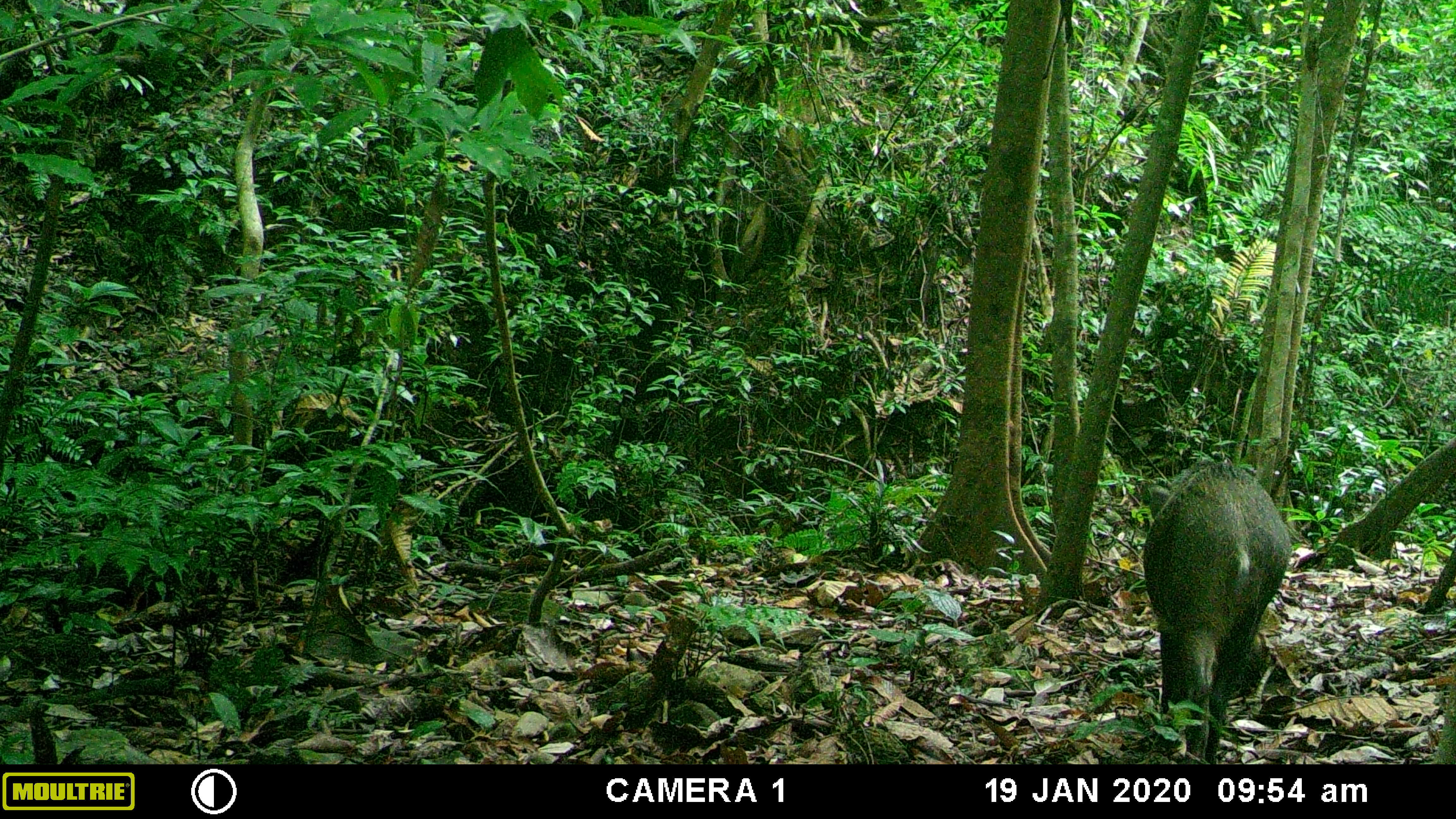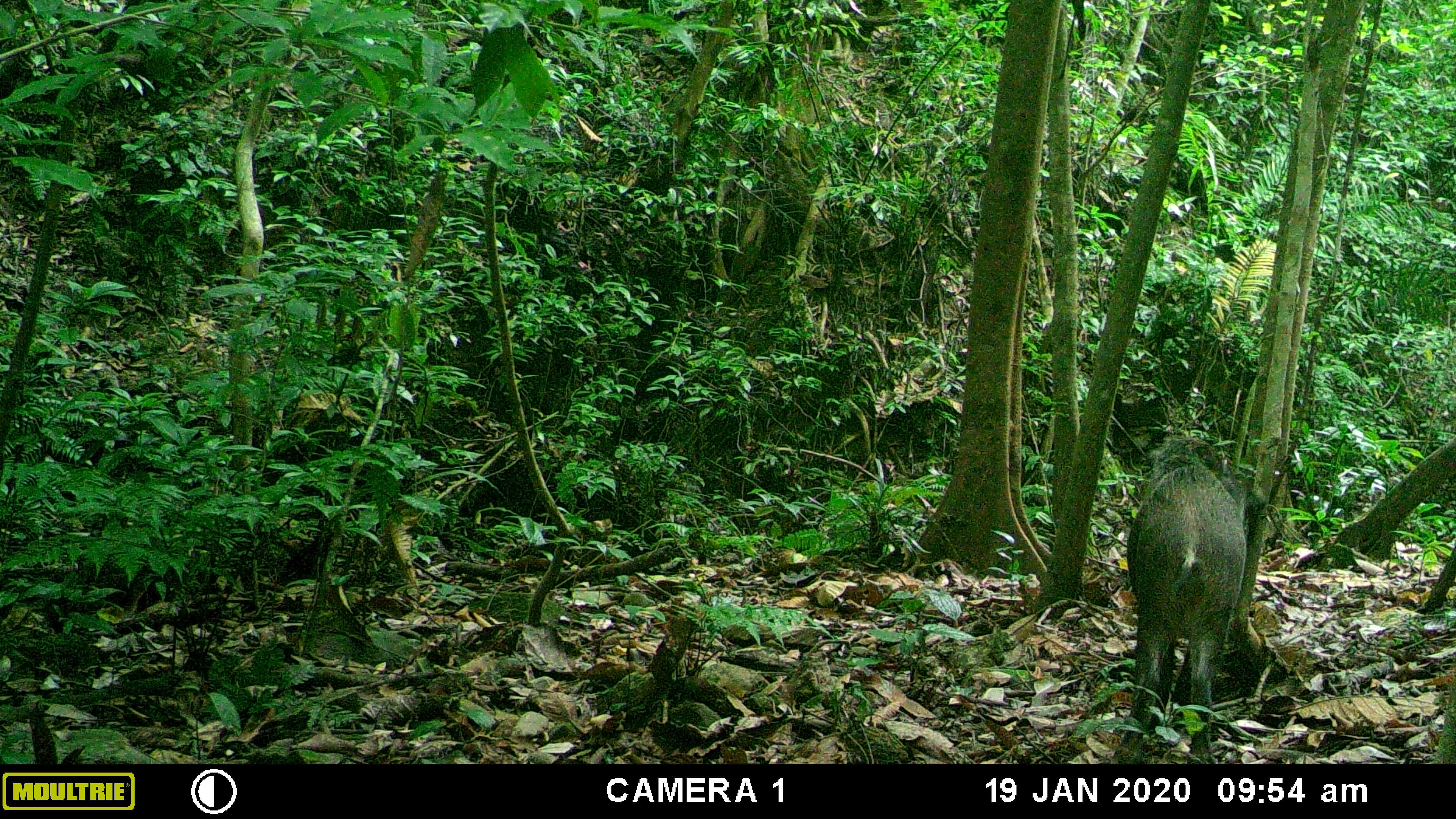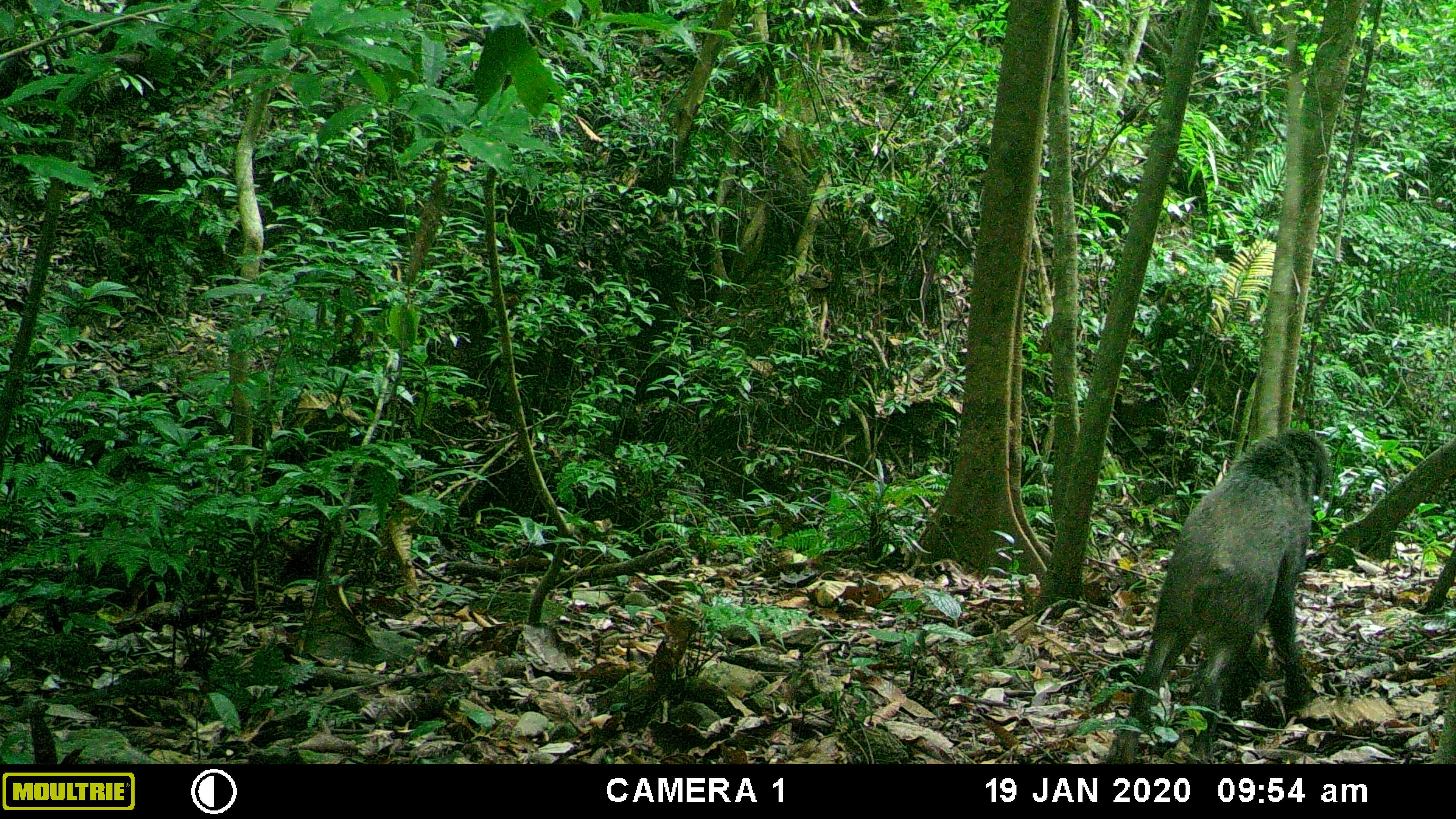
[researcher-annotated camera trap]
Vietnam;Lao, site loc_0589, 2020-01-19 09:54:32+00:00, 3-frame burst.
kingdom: Animalia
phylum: Chordata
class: Mammalia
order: Artiodactyla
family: Suidae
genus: Sus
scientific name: Sus scrofa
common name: eurasian wild pig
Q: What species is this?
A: Eurasian wild pig (Sus scrofa).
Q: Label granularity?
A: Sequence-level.